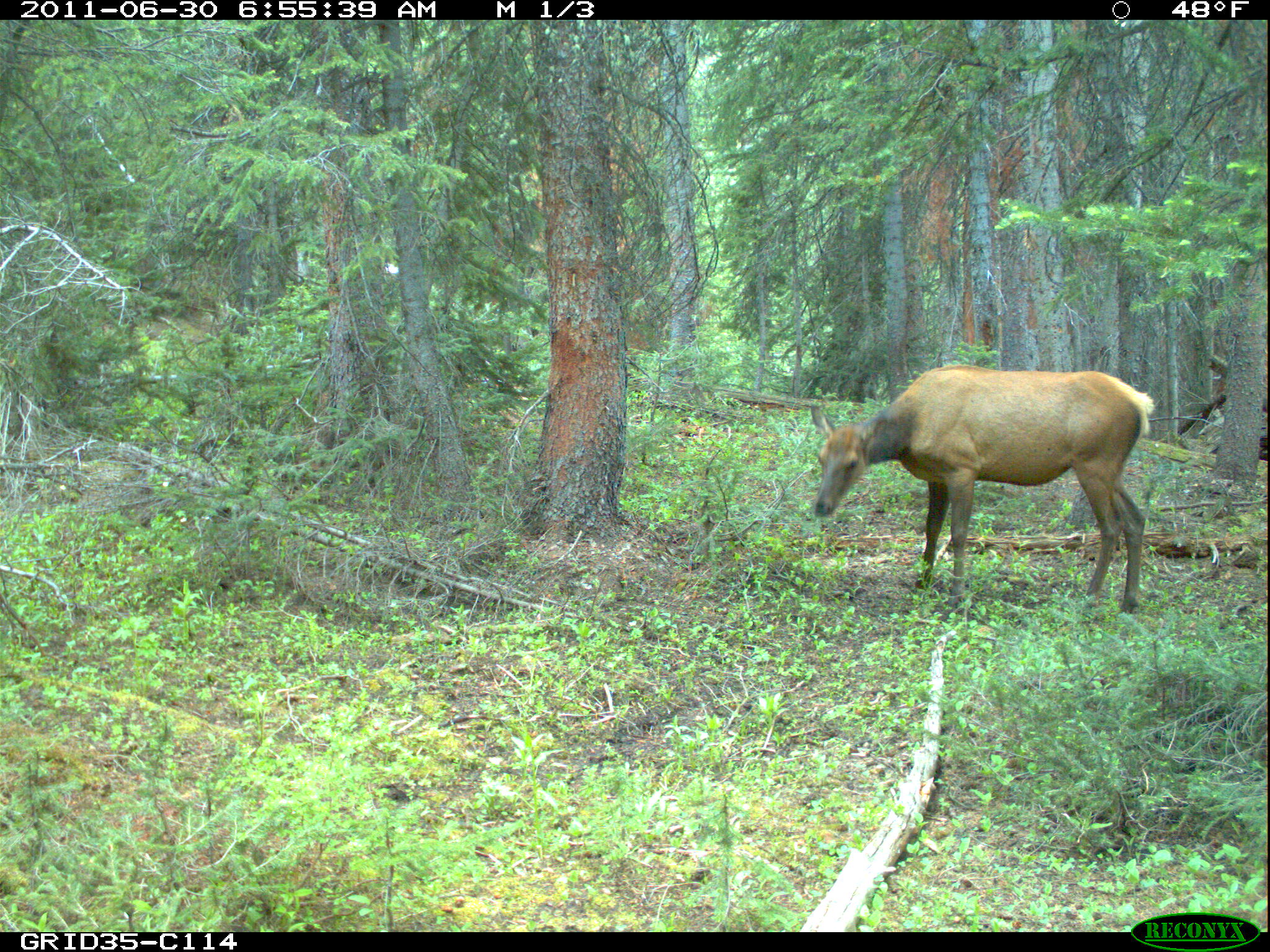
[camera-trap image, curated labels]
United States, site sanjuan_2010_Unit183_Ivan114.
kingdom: Animalia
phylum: Chordata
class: Mammalia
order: Artiodactyla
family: Cervidae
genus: Cervus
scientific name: Cervus elaphus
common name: red deer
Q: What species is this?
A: Cervus elaphus (red deer).